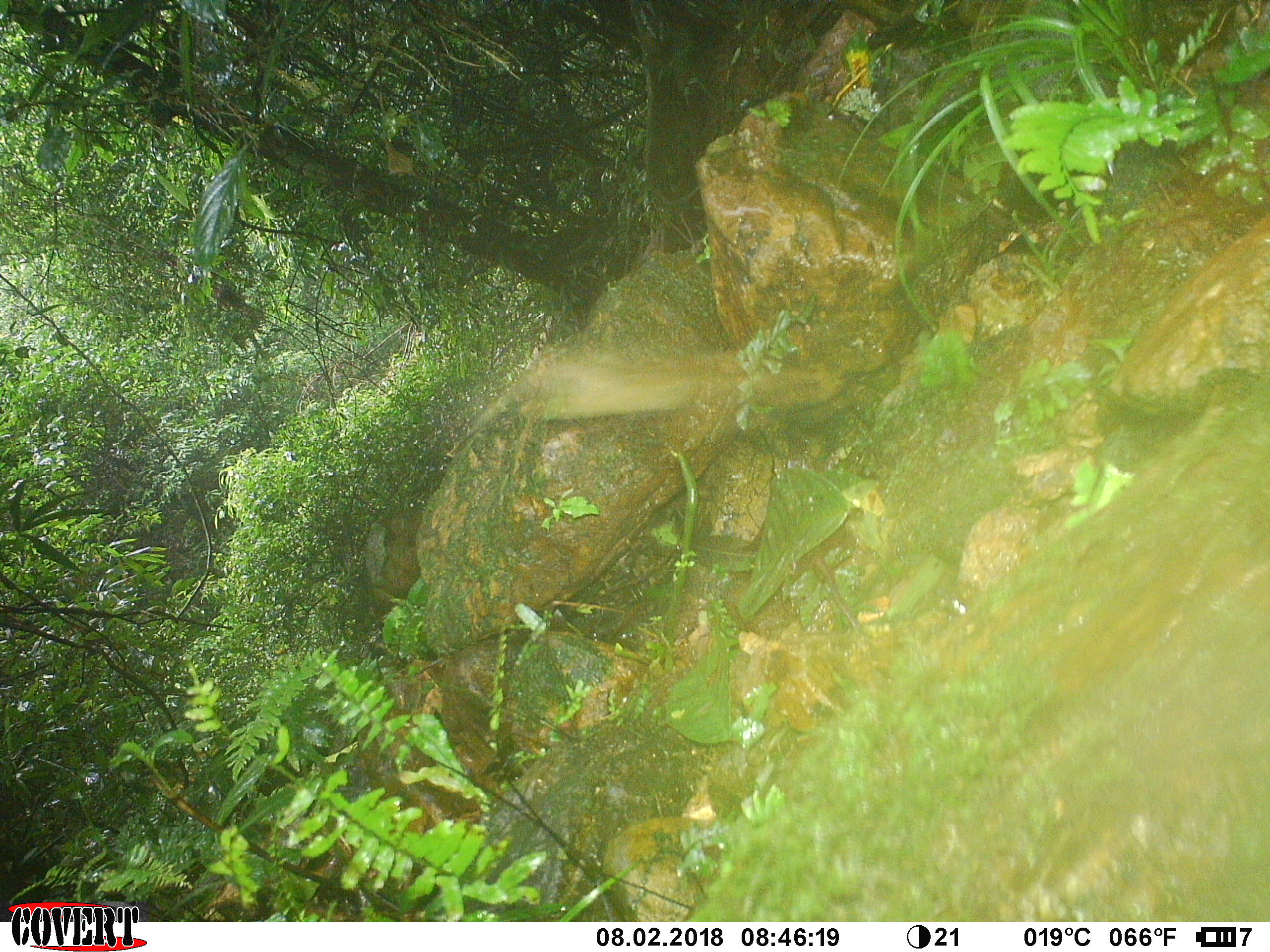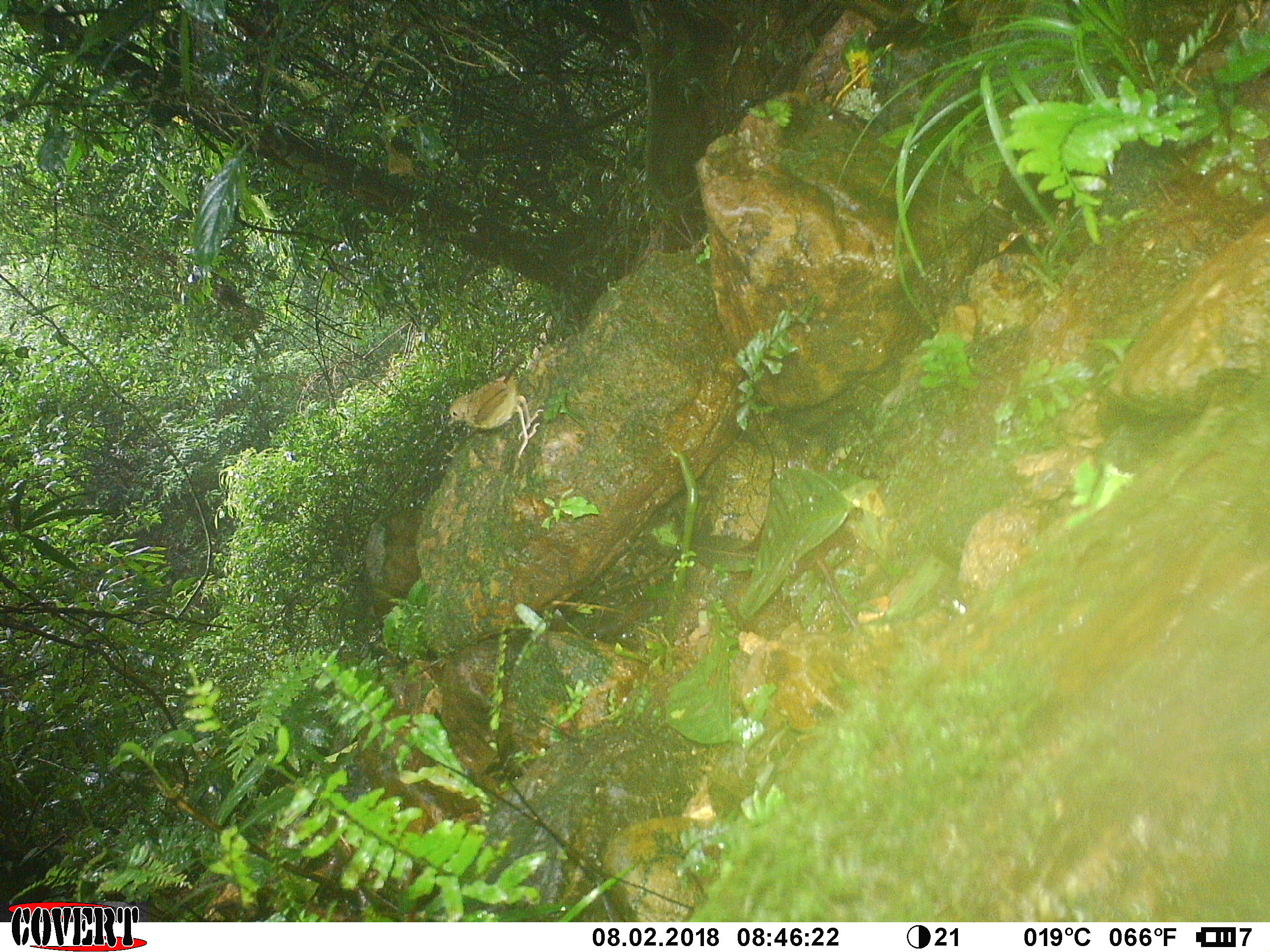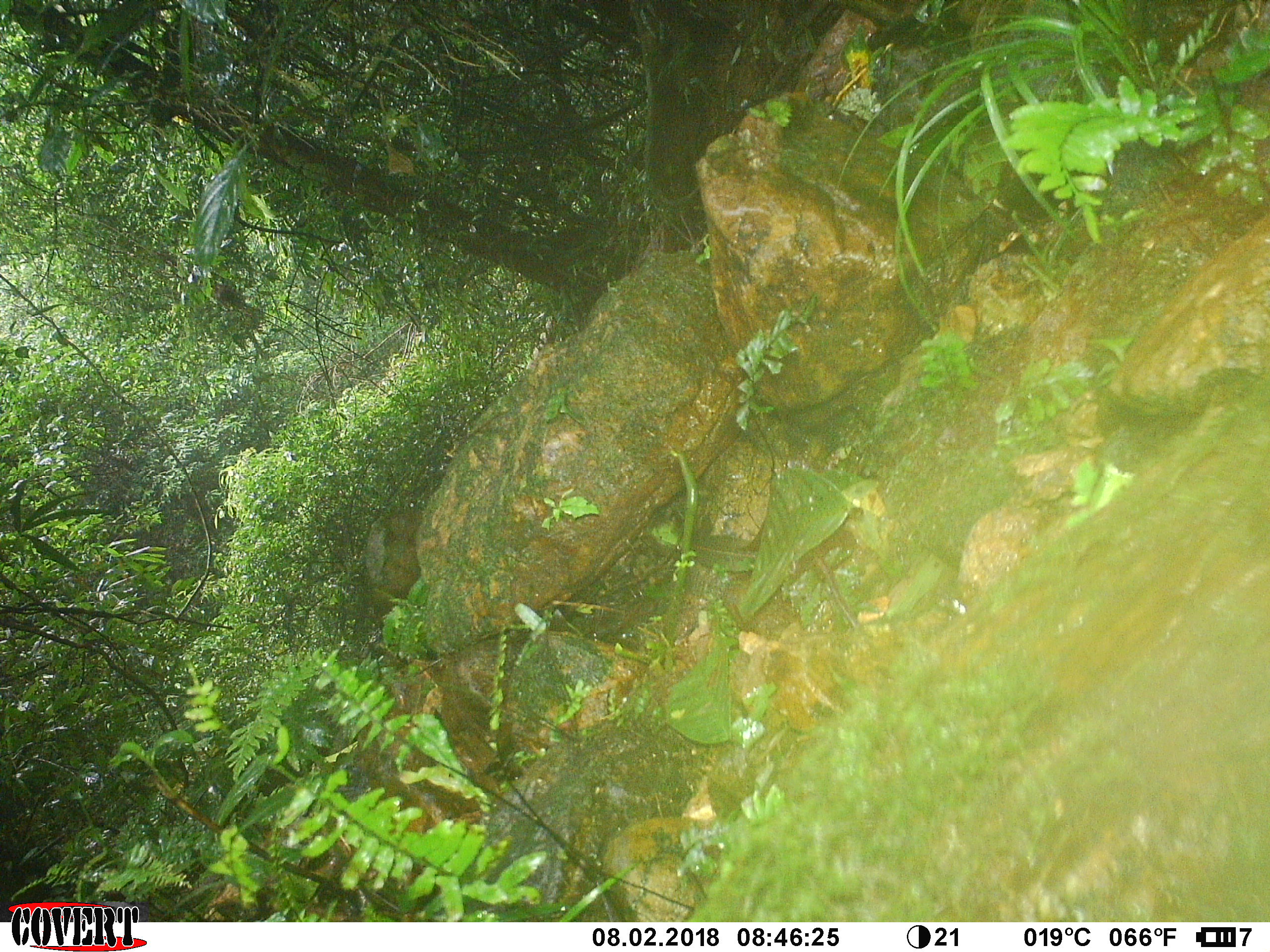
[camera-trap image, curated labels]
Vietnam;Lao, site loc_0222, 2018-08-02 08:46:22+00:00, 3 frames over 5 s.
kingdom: Animalia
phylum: Chordata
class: Aves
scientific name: Aves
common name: bird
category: unidentified bird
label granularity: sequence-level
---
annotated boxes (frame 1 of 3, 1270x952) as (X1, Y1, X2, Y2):
unidentified bird: (536, 347, 696, 419)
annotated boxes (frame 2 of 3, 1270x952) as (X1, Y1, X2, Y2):
unidentified bird: (448, 358, 544, 458)